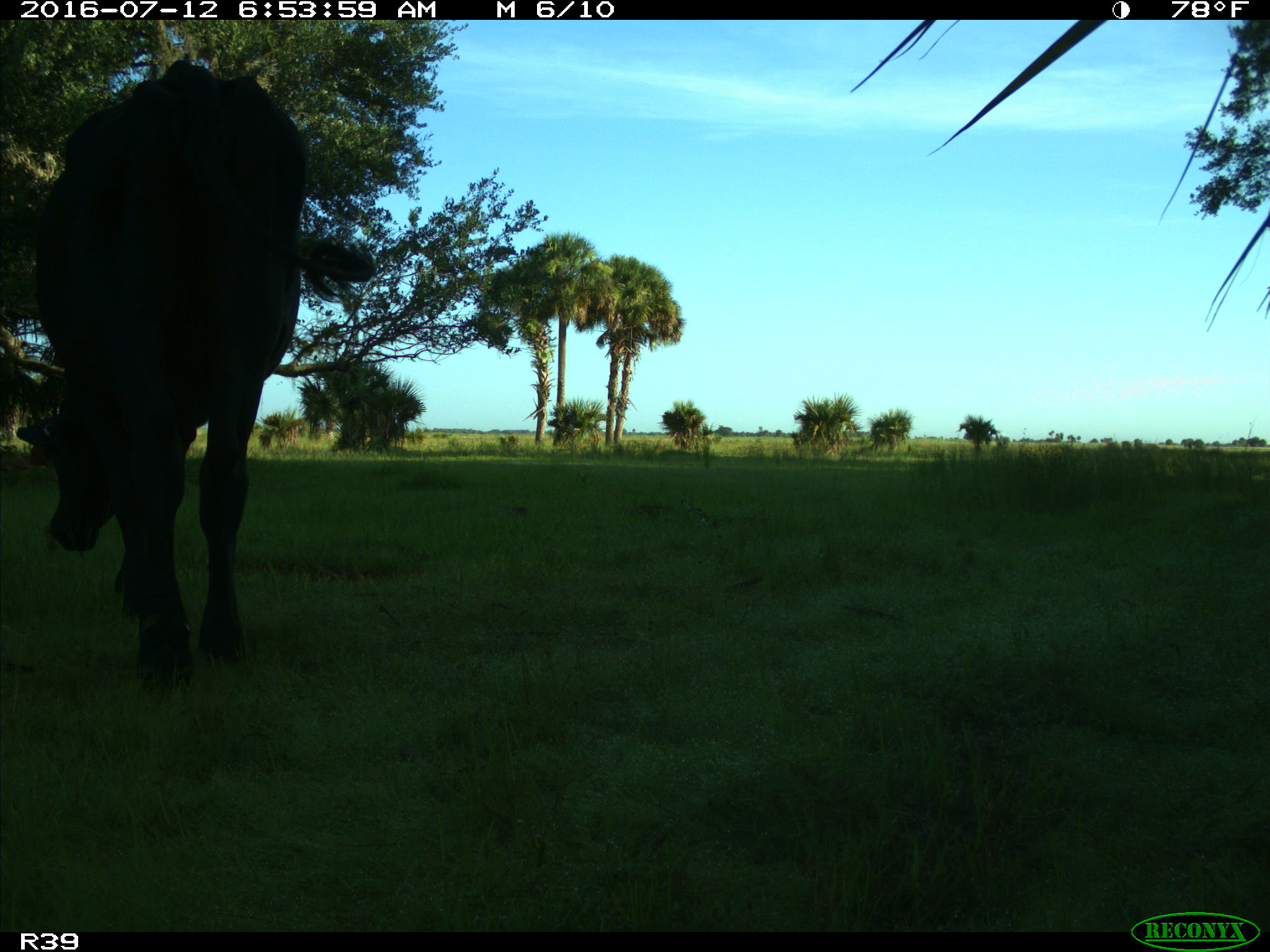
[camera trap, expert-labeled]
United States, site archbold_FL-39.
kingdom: Animalia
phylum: Chordata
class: Mammalia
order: Artiodactyla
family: Bovidae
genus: Bos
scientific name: Bos taurus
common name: domestic cow